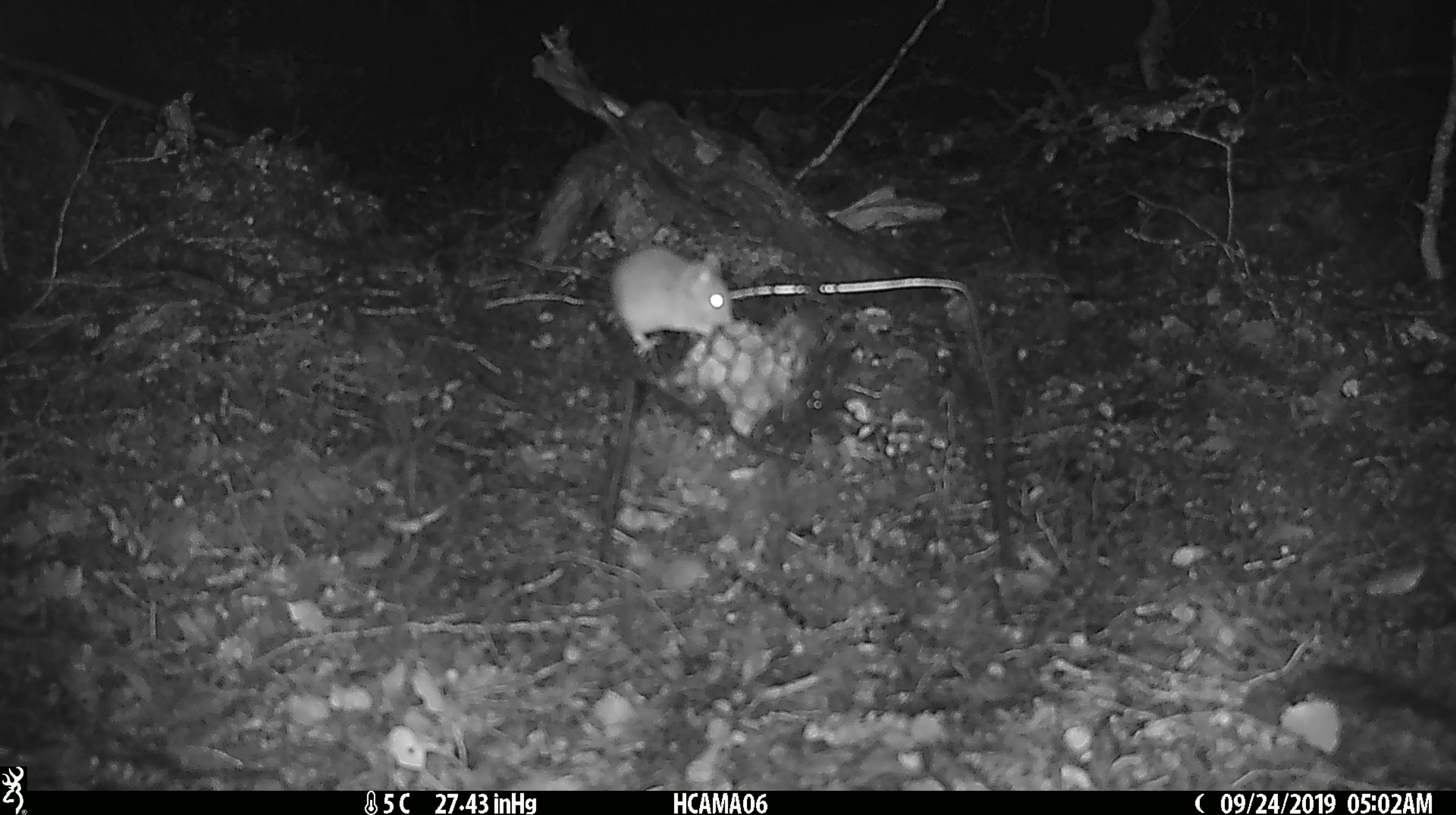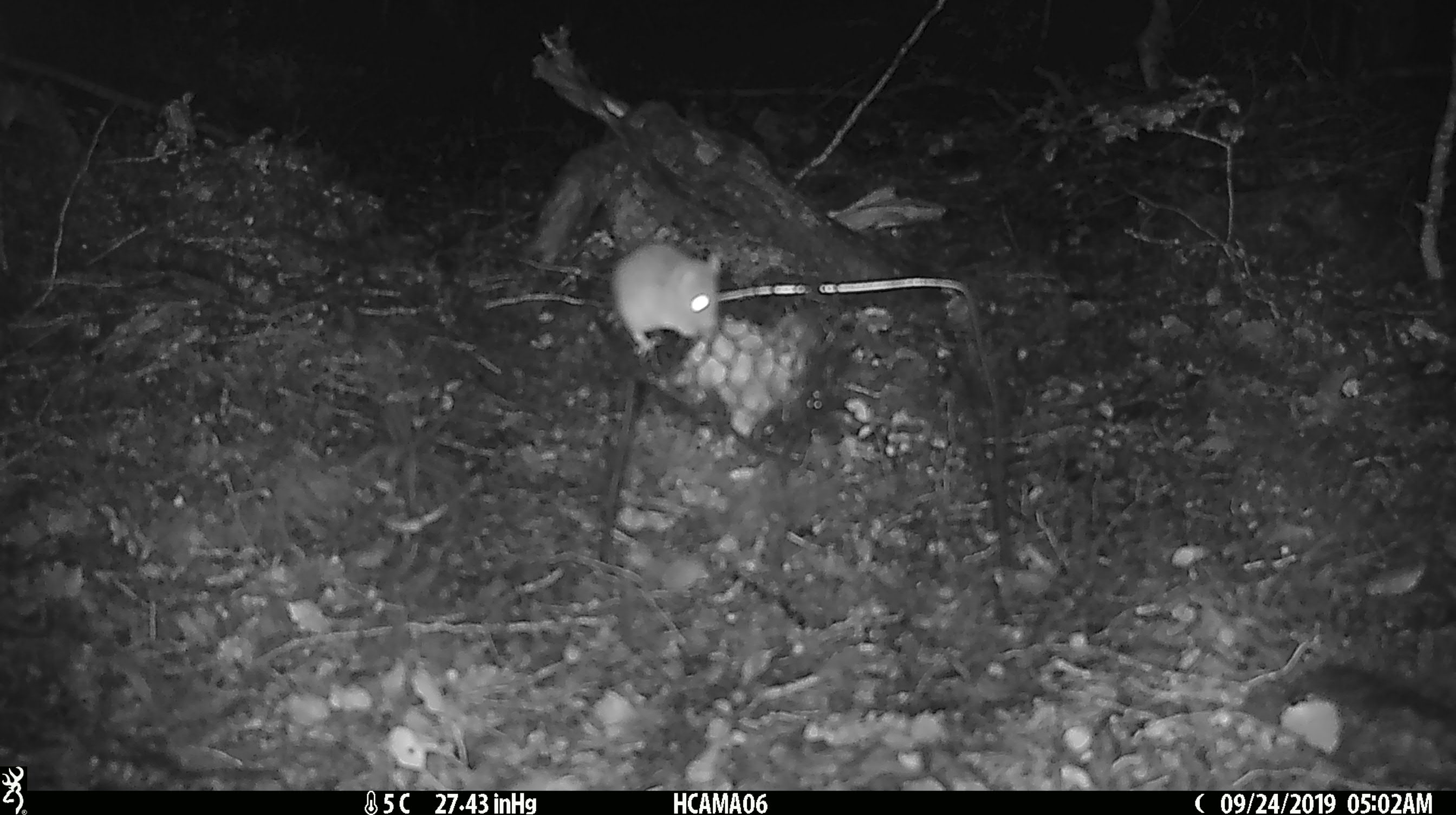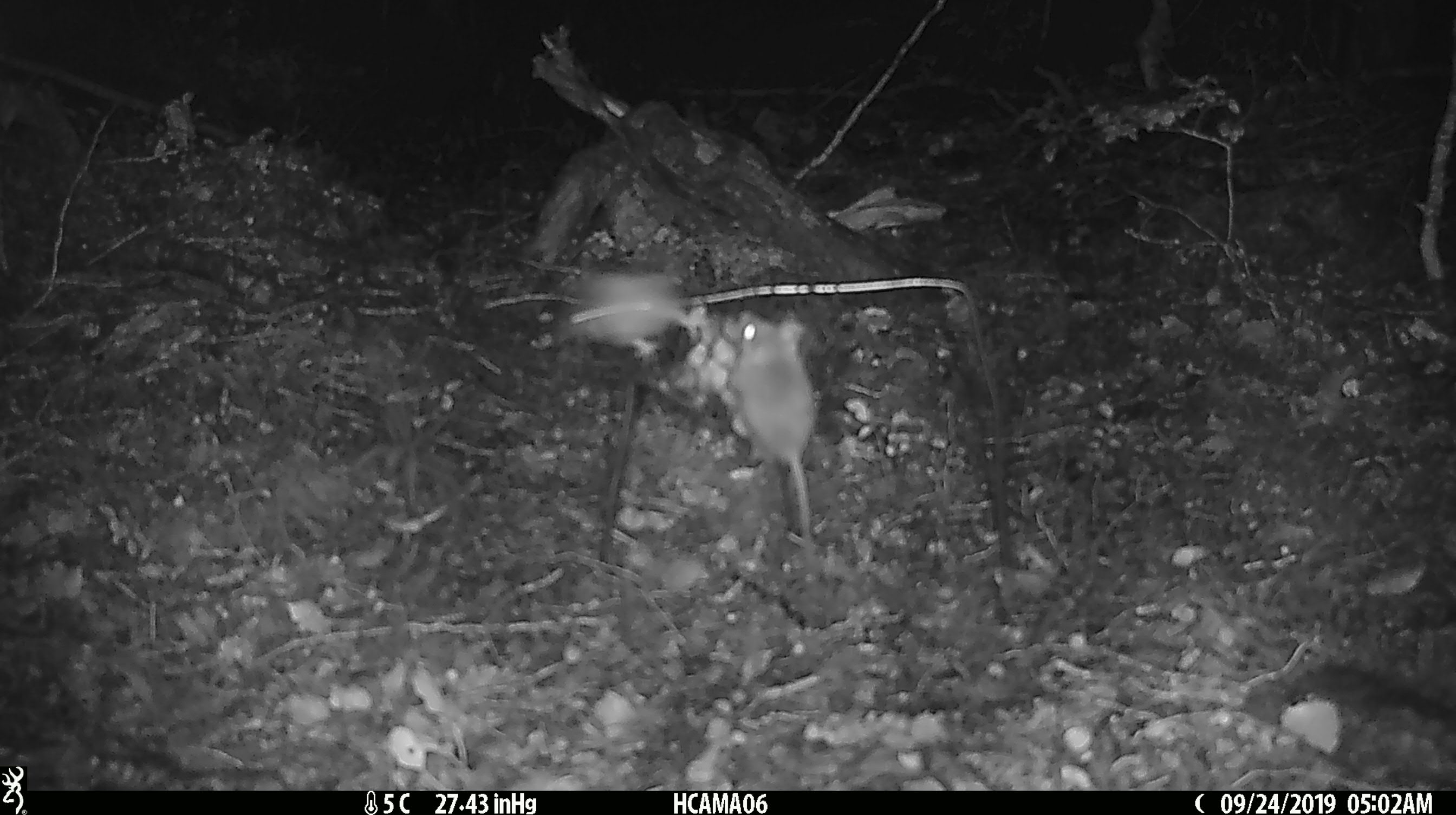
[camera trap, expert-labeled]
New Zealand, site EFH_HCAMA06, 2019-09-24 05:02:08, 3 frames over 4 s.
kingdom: Animalia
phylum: Chordata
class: Mammalia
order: Rodentia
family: Muridae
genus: Mus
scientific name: Mus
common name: mouse